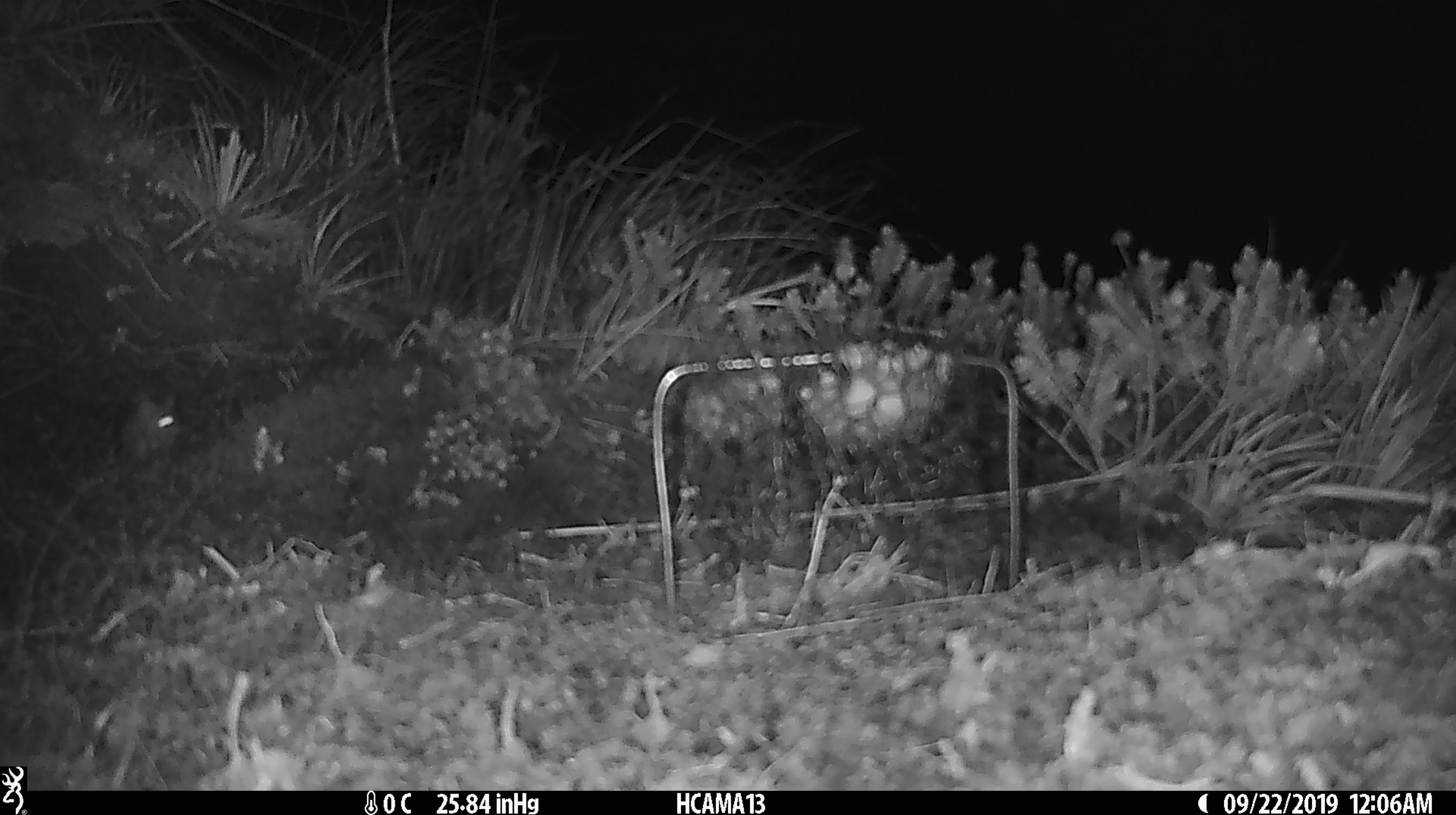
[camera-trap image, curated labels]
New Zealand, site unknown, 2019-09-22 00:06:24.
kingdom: Animalia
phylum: Chordata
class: Mammalia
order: Rodentia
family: Muridae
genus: Mus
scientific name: Mus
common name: mouse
Mouse (Mus).